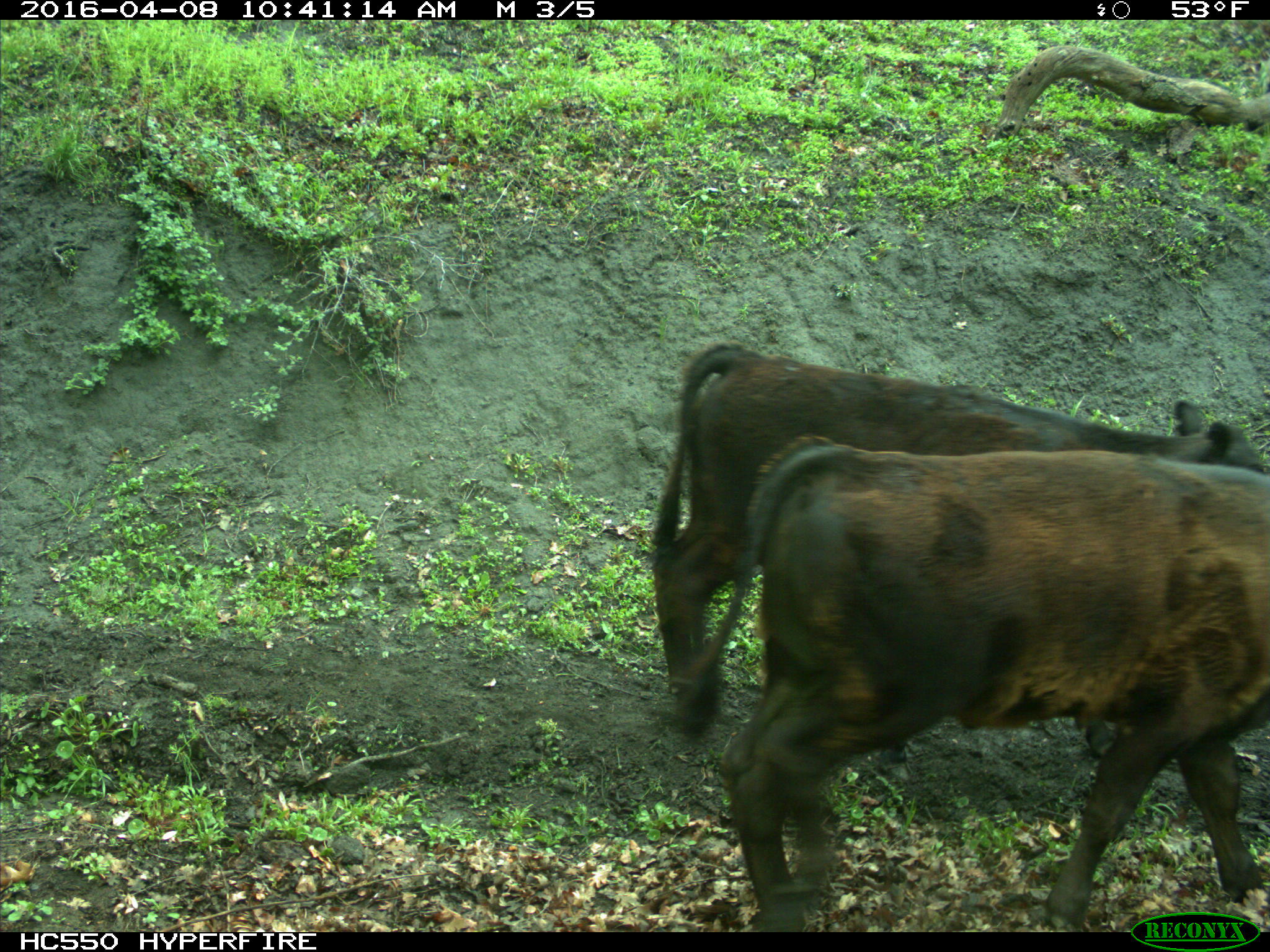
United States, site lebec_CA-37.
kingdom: Animalia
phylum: Chordata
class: Mammalia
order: Artiodactyla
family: Bovidae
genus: Bos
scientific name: Bos taurus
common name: domestic cow